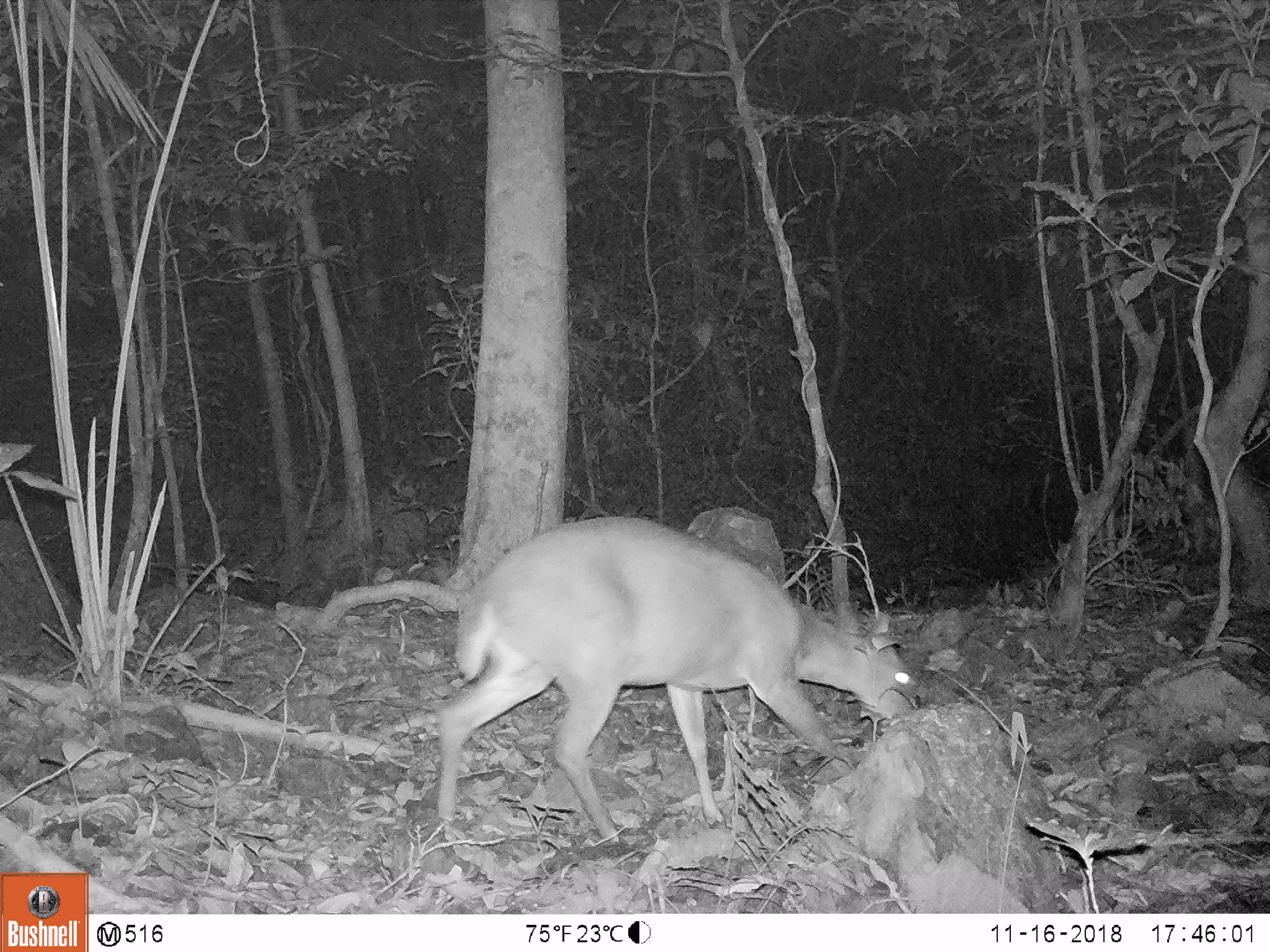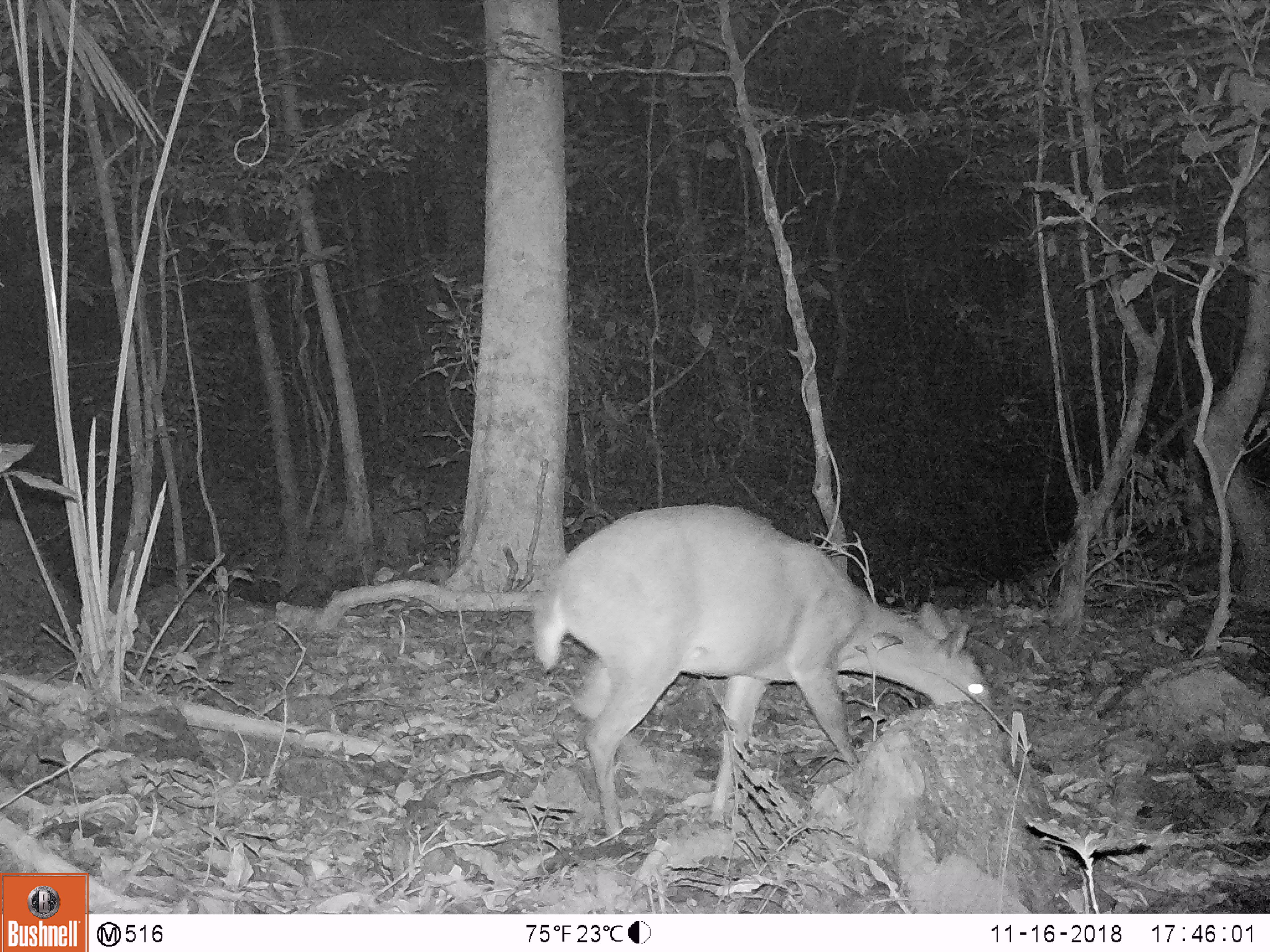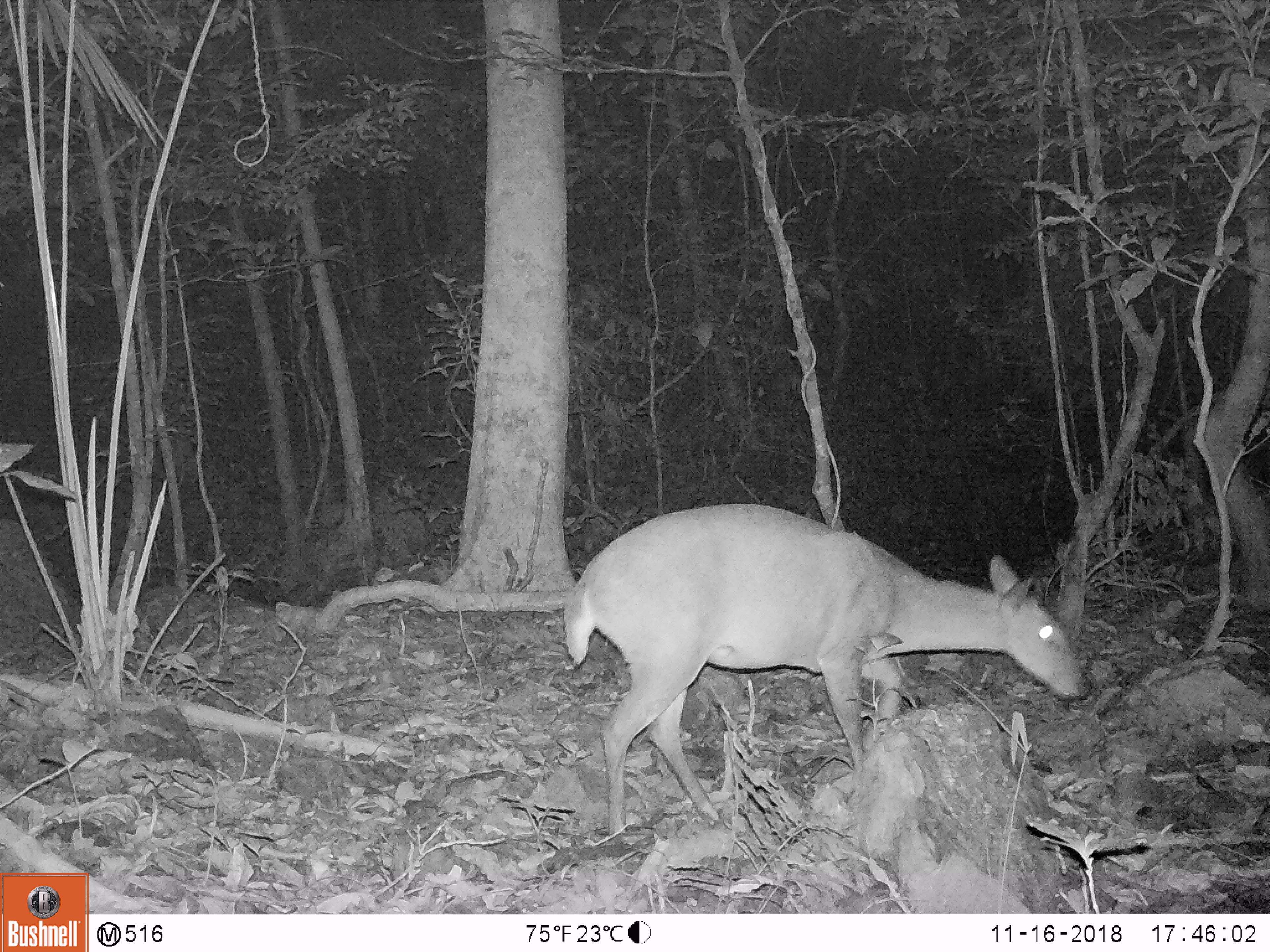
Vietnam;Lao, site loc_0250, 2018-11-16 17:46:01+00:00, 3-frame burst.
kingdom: Animalia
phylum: Chordata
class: Mammalia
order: Artiodactyla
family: Cervidae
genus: Muntiacus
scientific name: Muntiacus vuquangensis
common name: large-antlered muntjac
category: large antlered muntjac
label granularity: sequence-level